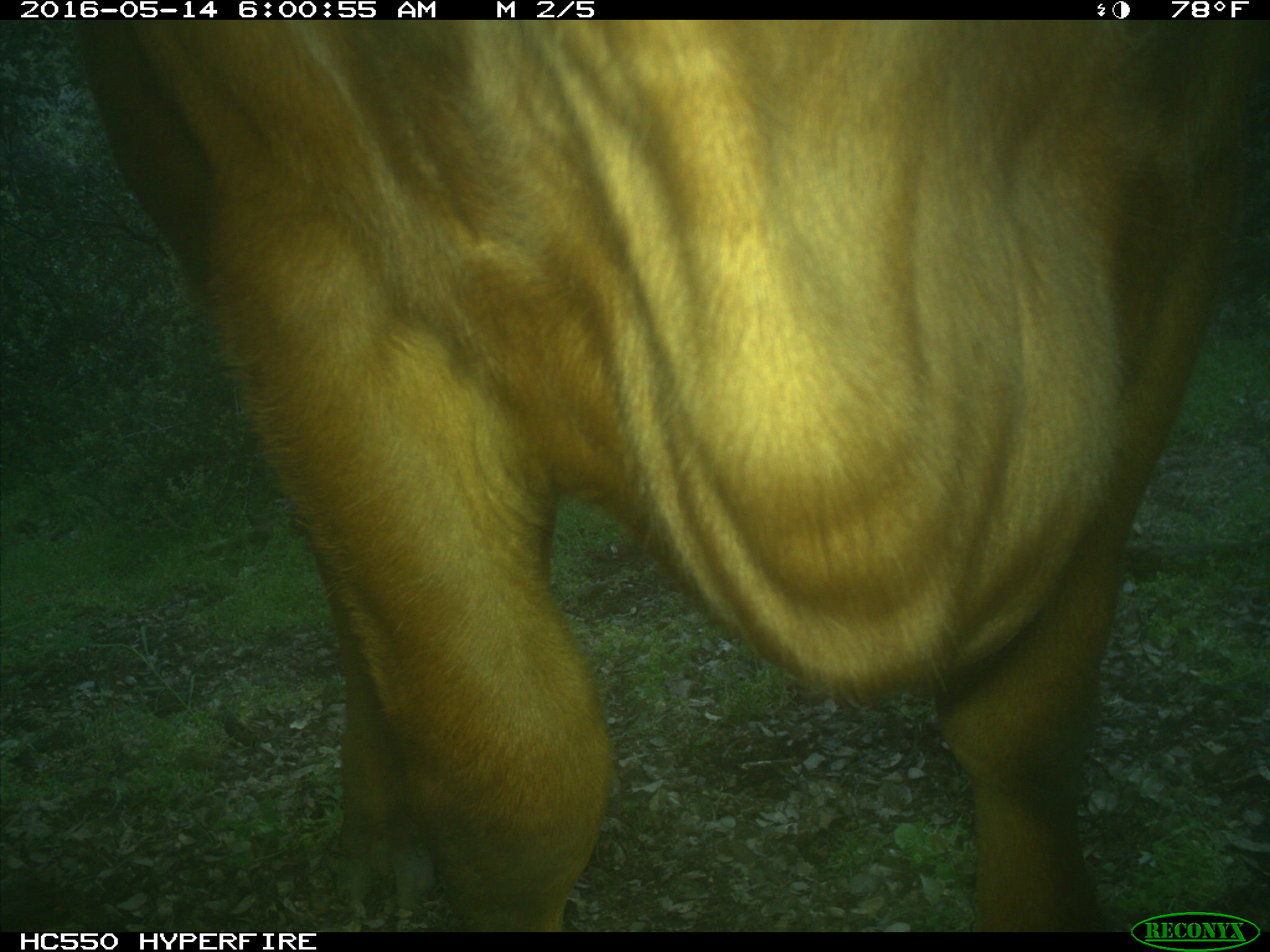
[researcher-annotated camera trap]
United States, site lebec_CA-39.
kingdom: Animalia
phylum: Chordata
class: Mammalia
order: Artiodactyla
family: Bovidae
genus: Bos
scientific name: Bos taurus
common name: domestic cow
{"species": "Bos taurus (domestic cow)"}